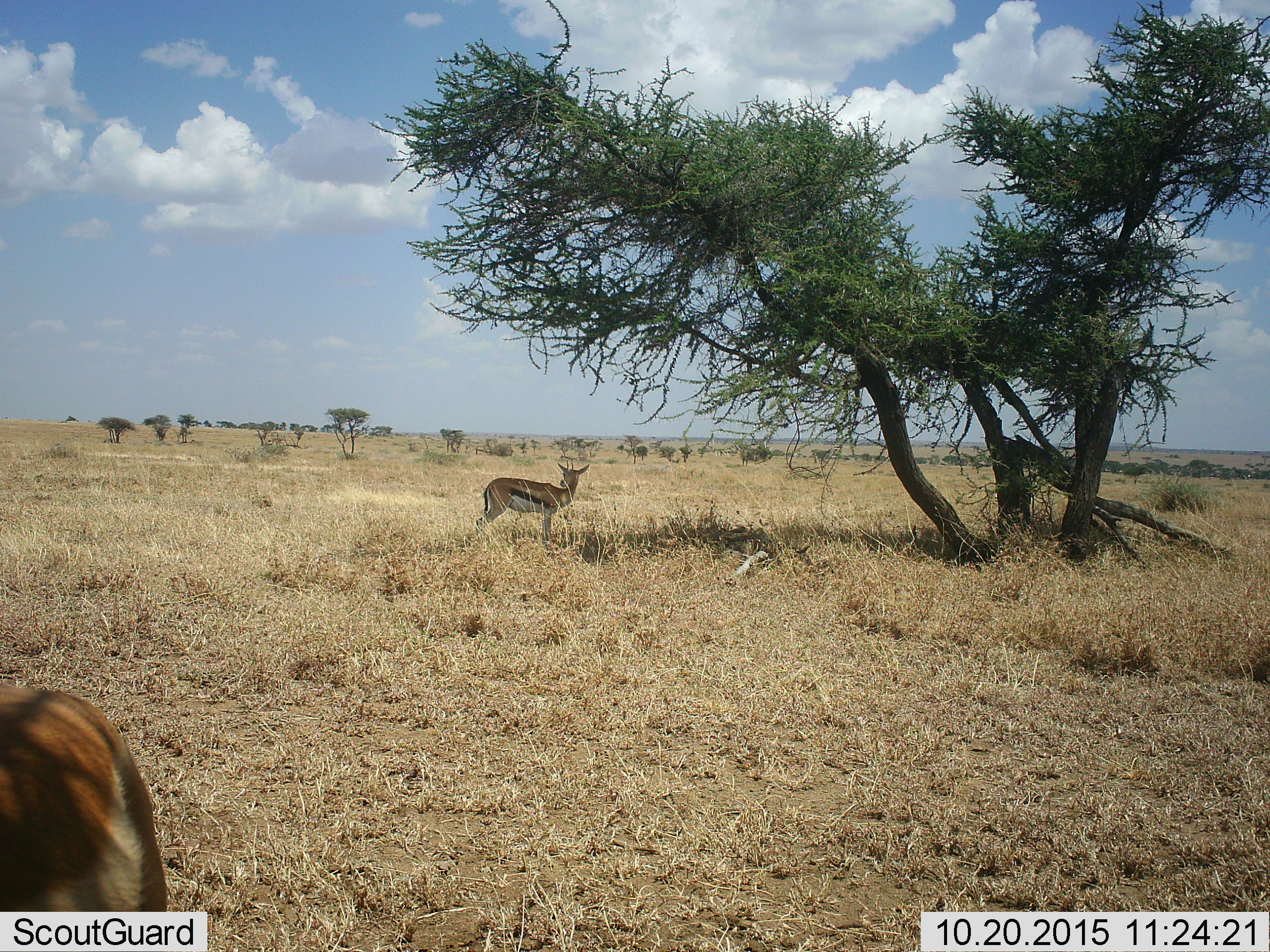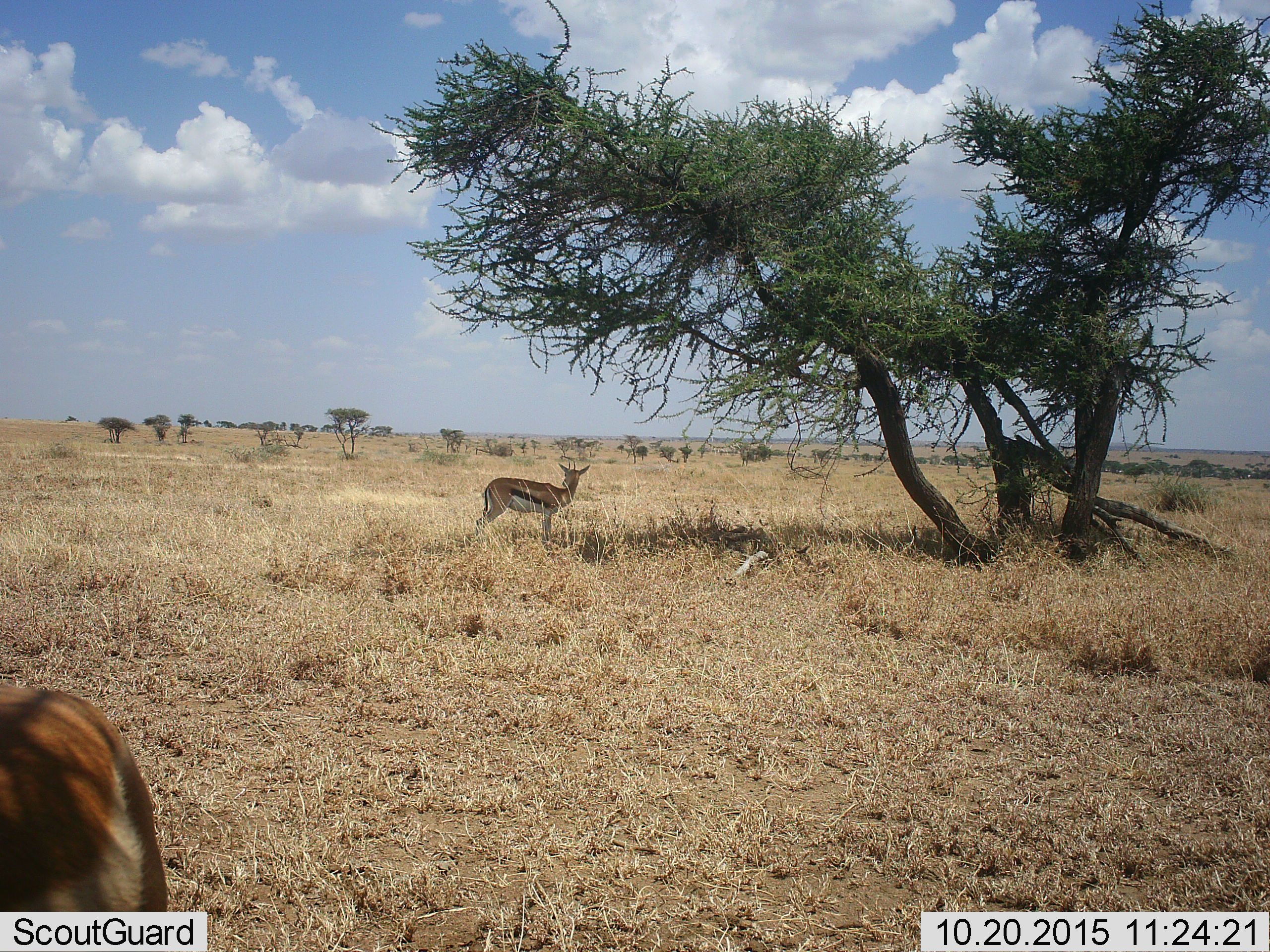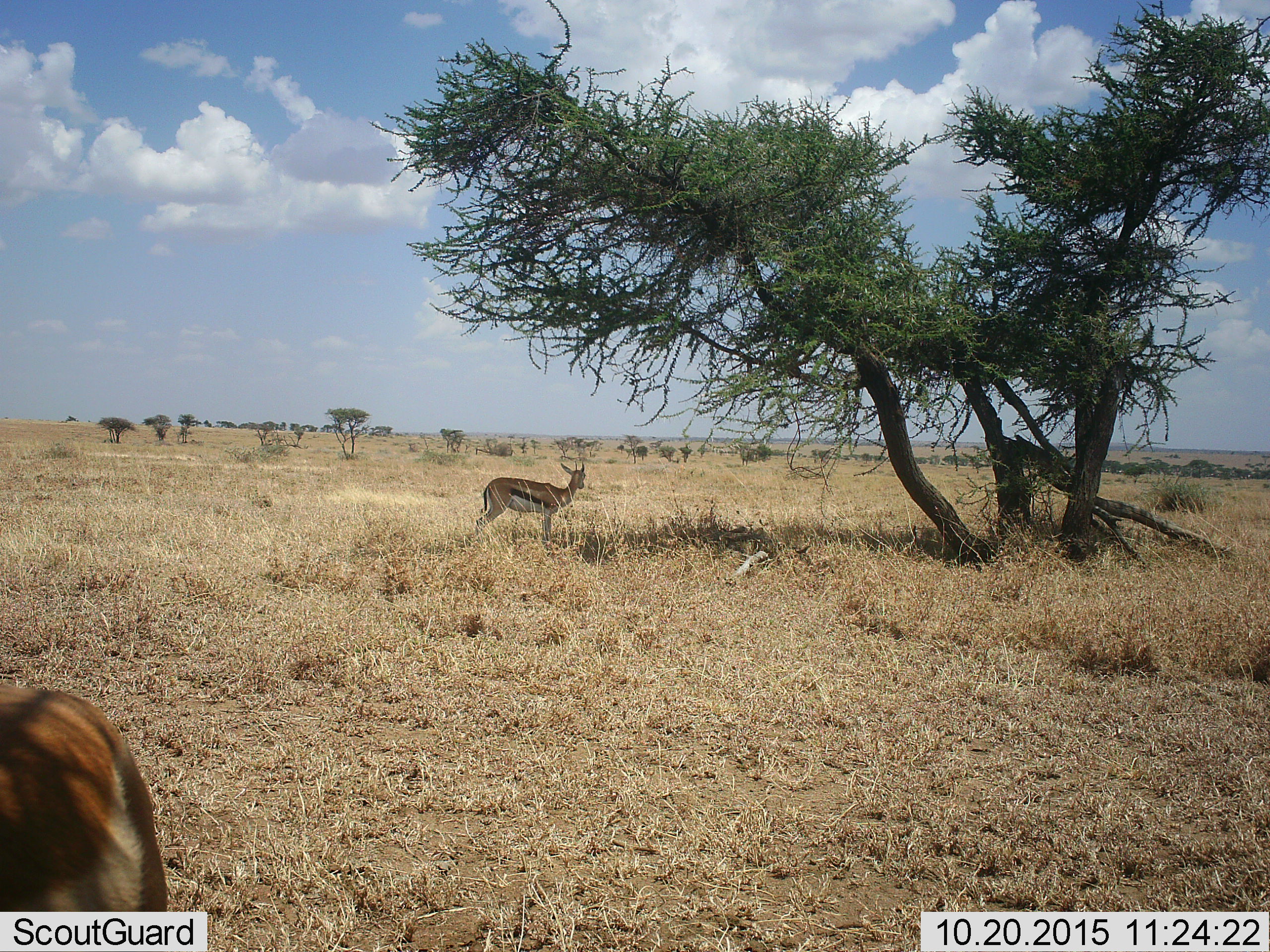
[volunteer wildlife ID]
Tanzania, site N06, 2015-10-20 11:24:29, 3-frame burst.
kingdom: Animalia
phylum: Chordata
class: Mammalia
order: Artiodactyla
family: Bovidae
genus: Eudorcas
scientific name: Eudorcas thomsonii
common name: thomson's gazelle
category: gazellethomsons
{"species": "gazellethomsons (thomson's gazelle) (Eudorcas thomsonii)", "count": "2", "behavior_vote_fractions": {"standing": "89%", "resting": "11%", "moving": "11%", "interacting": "0%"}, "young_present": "0%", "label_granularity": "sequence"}